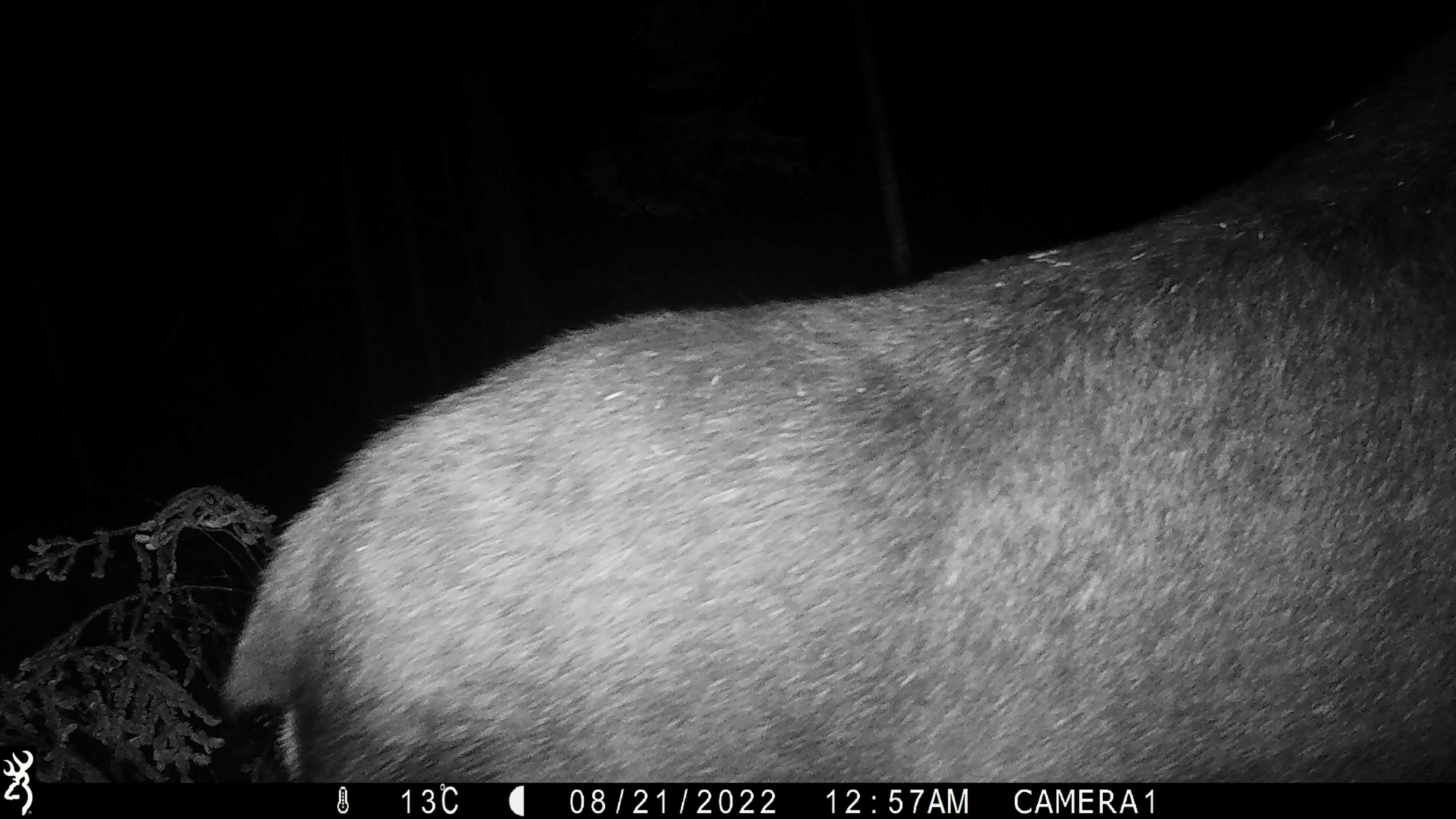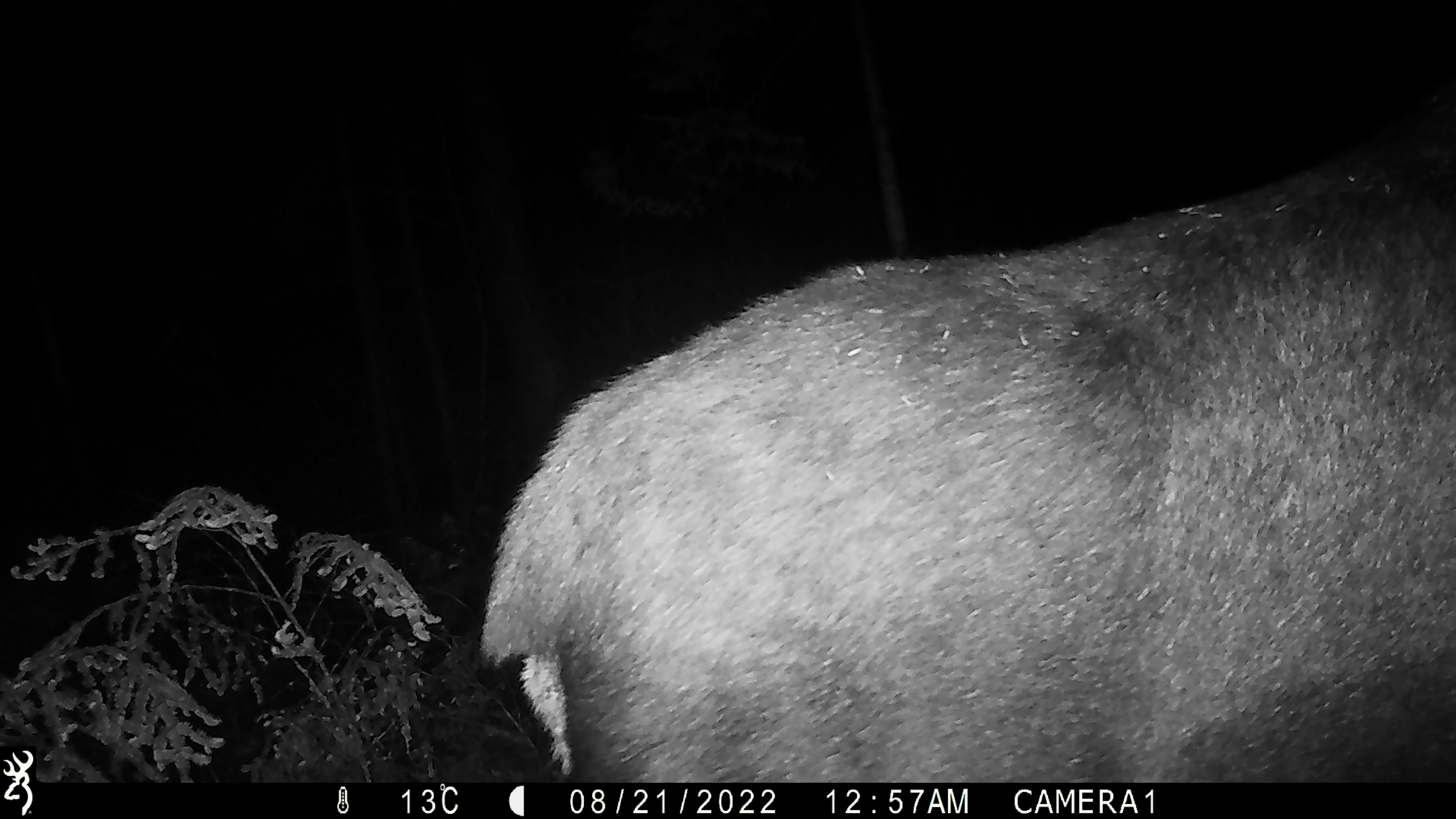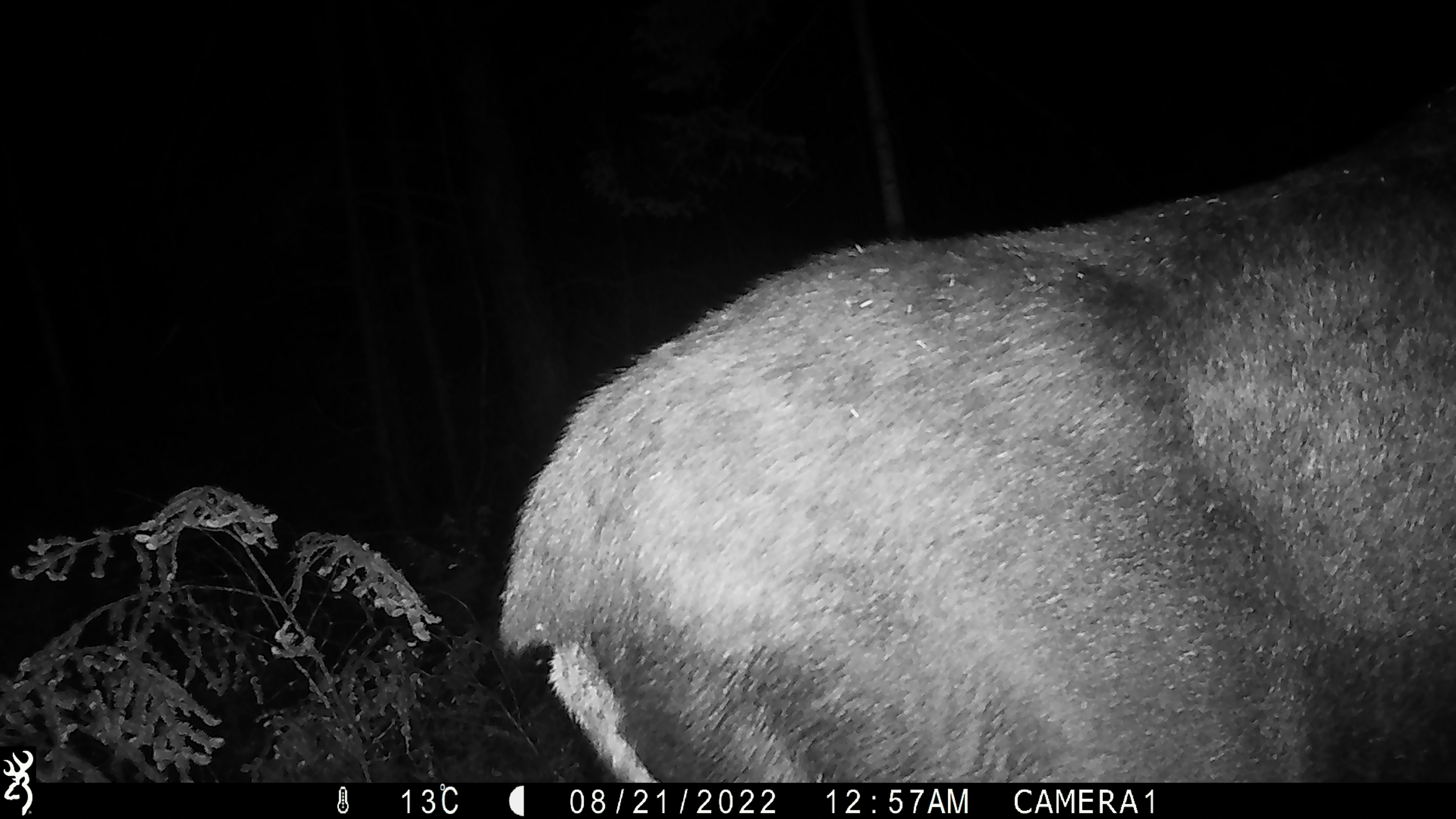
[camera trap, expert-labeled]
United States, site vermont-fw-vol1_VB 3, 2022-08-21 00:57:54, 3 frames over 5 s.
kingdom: Animalia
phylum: Chordata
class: Mammalia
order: Artiodactyla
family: Cervidae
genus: Alces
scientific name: Alces alces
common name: moose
Moose (Alces alces).